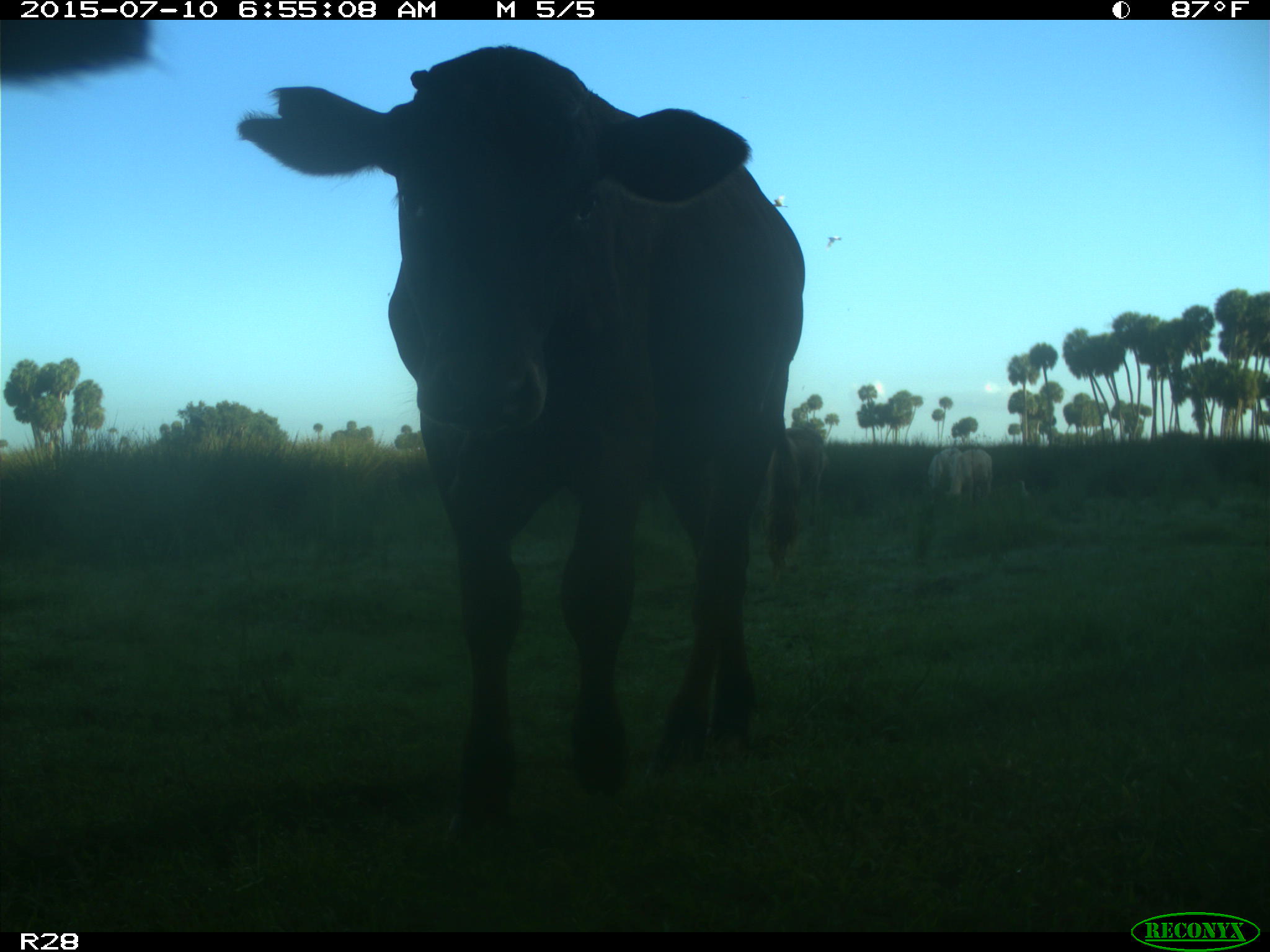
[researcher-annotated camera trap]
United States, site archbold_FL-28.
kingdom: Animalia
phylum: Chordata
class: Mammalia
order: Artiodactyla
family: Bovidae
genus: Bos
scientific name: Bos taurus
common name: domestic cow